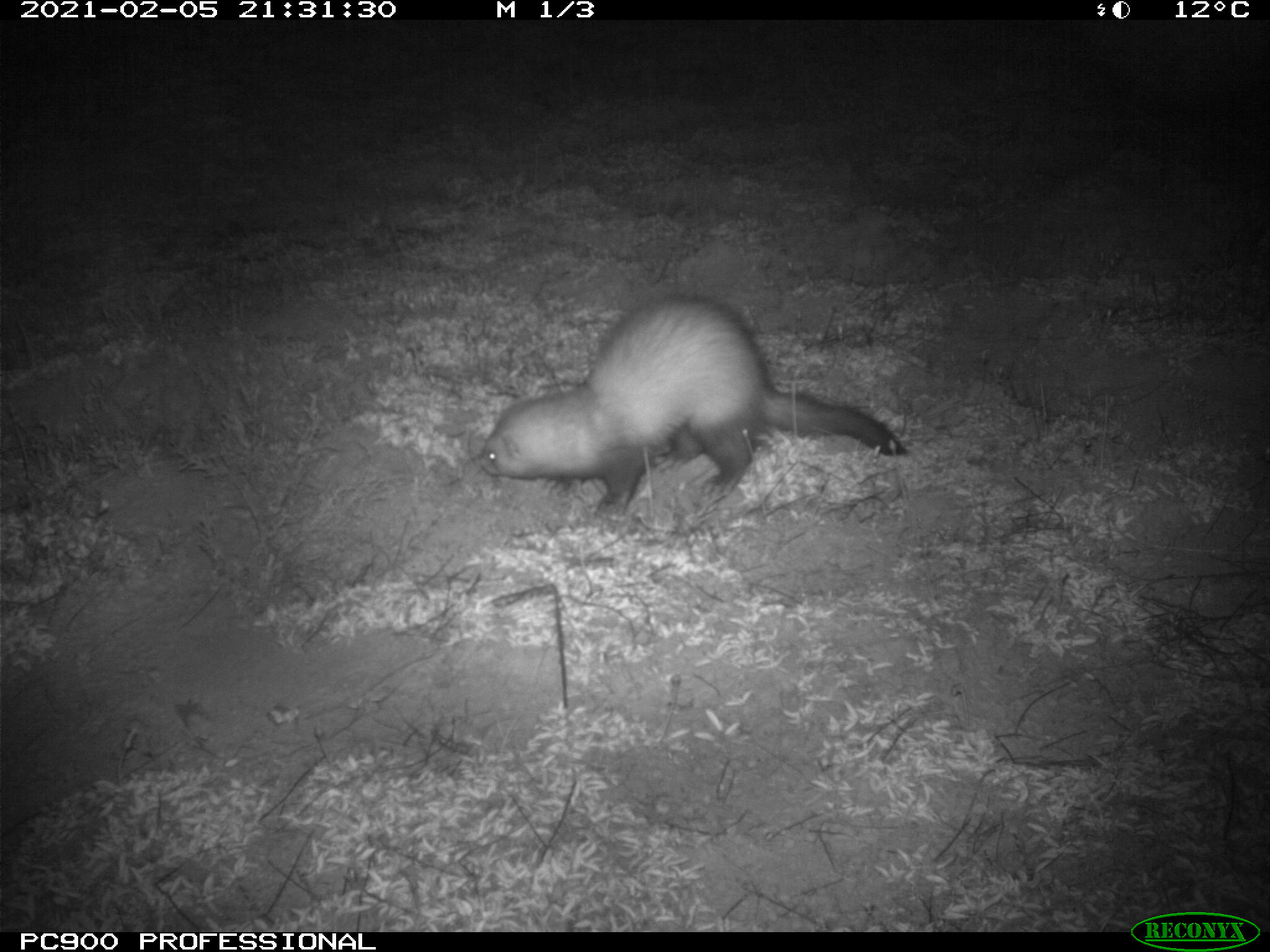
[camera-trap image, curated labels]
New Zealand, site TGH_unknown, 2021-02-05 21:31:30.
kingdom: Animalia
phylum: Chordata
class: Mammalia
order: Carnivora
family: Mustelidae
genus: Mustela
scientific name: Mustela furo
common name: ferret